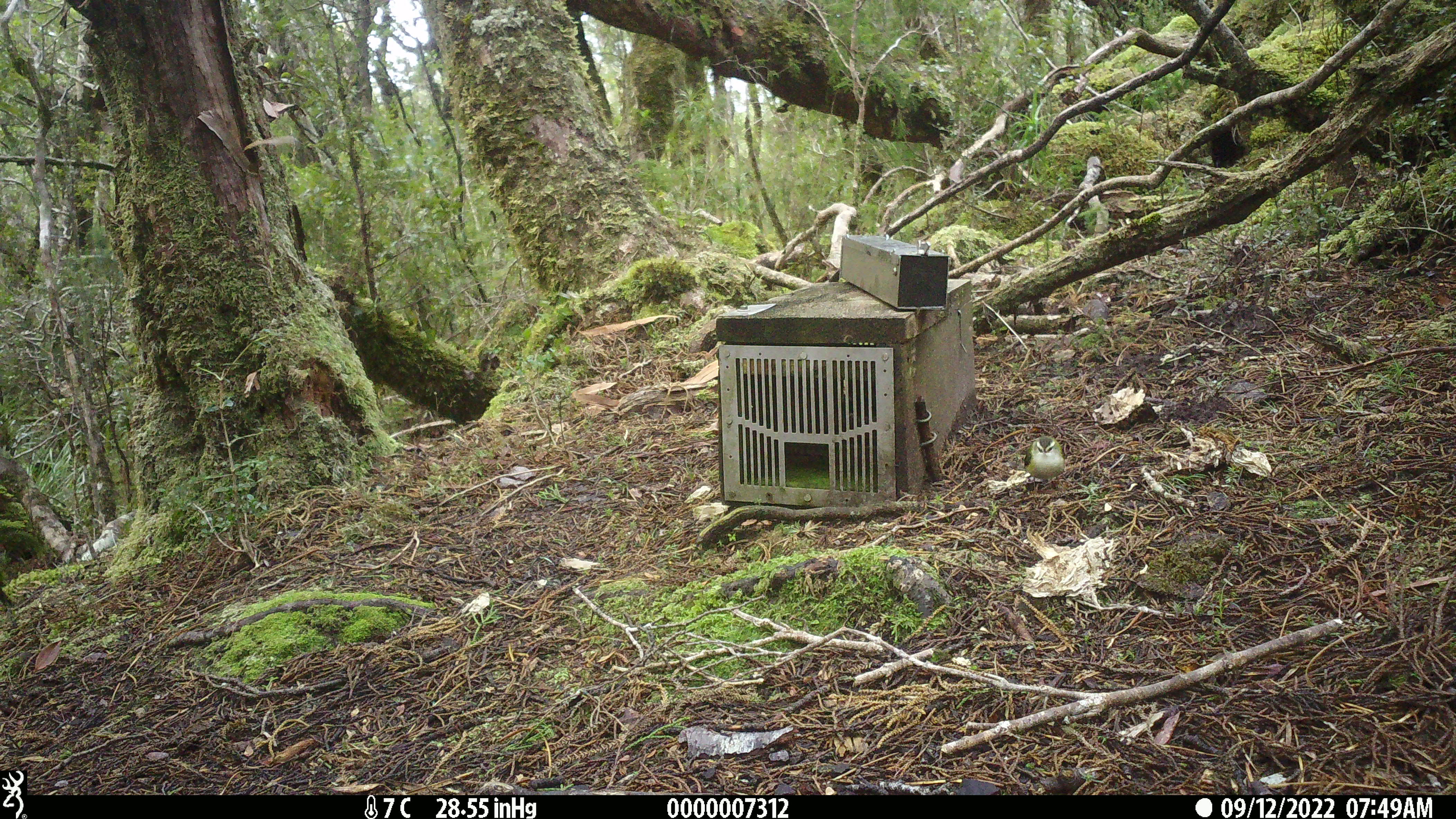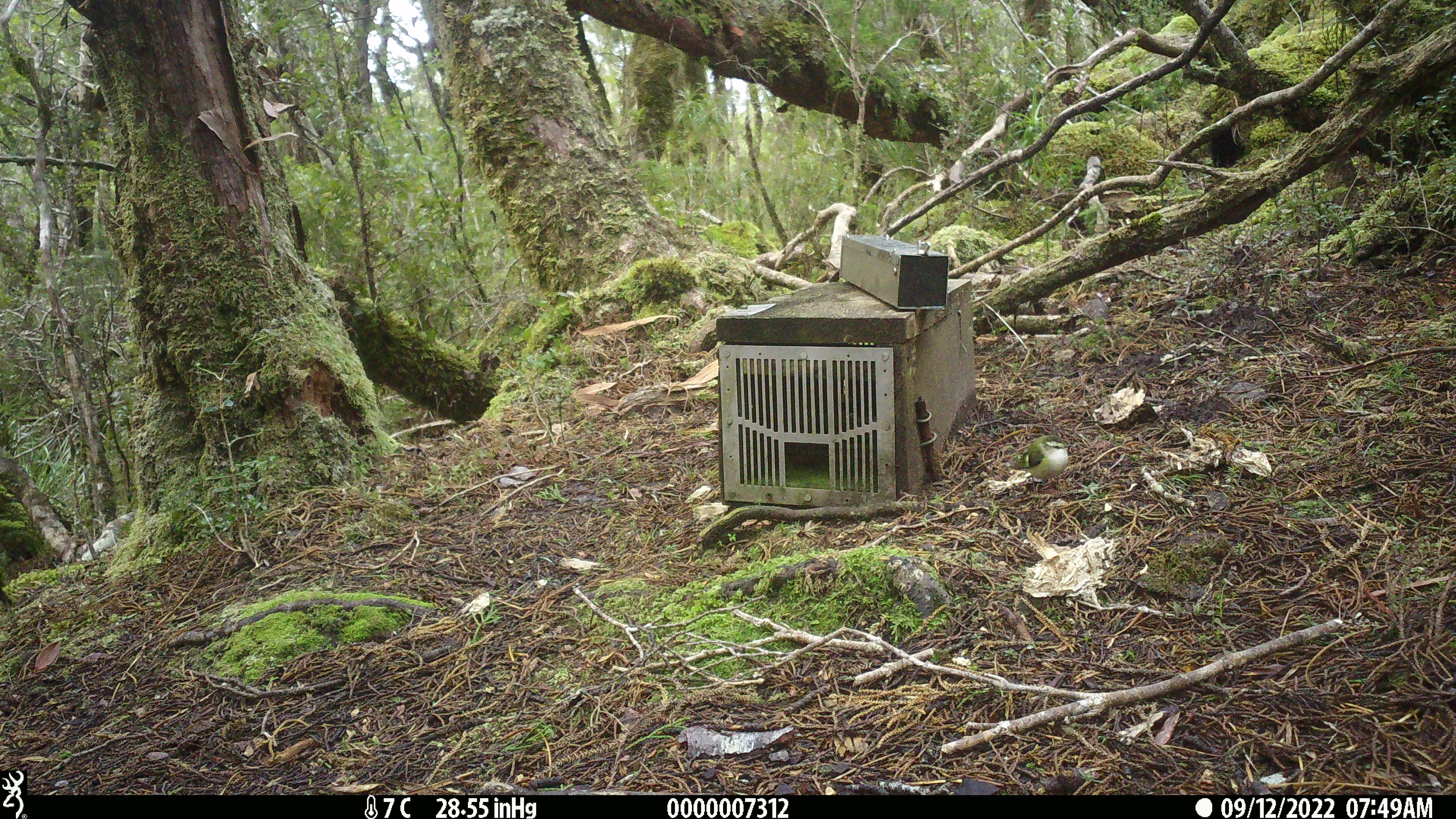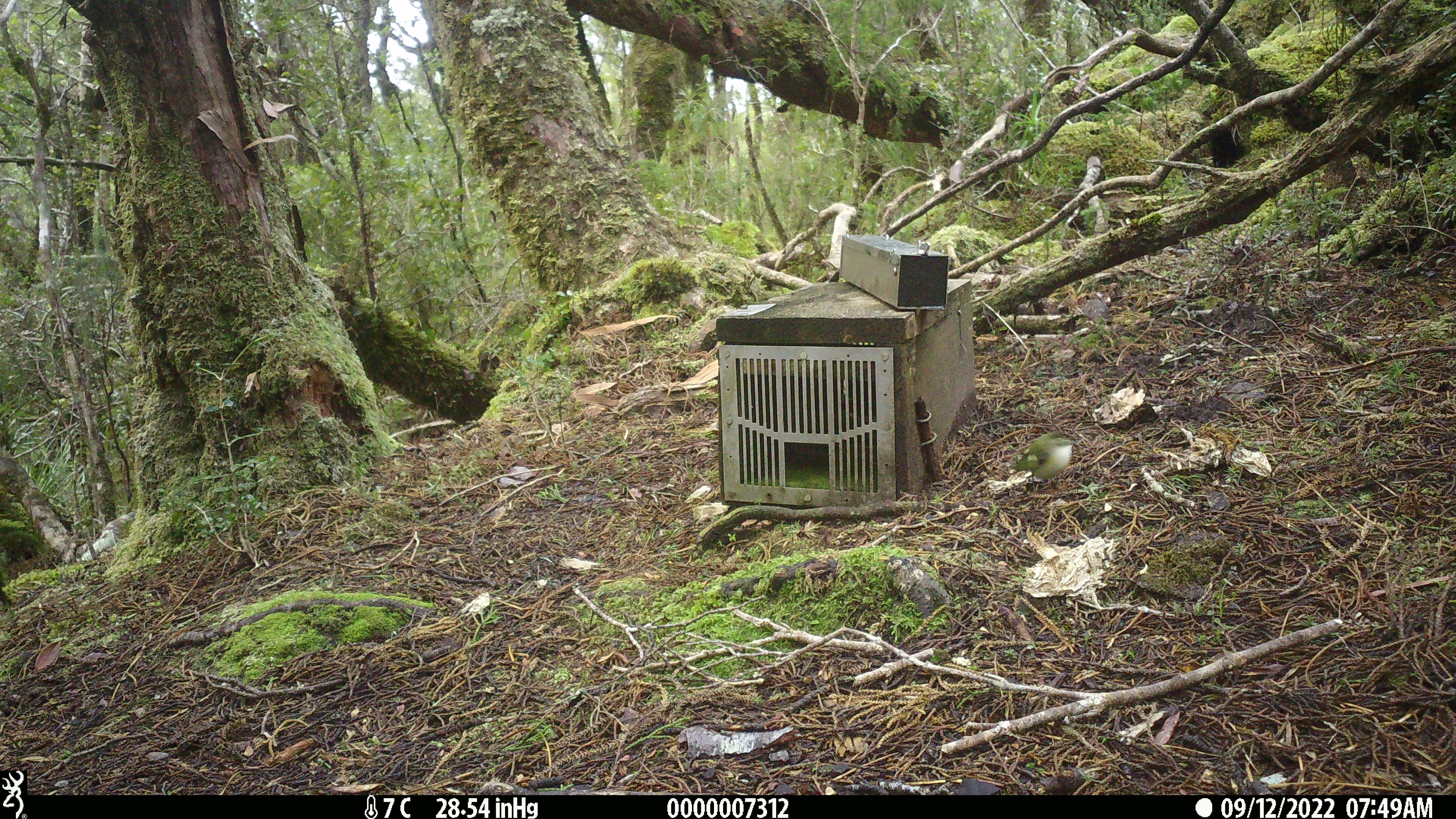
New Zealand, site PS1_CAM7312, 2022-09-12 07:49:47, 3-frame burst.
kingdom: Animalia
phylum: Chordata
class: Aves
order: Passeriformes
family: Acanthisittidae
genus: Acanthisitta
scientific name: Acanthisitta chloris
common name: rifleman